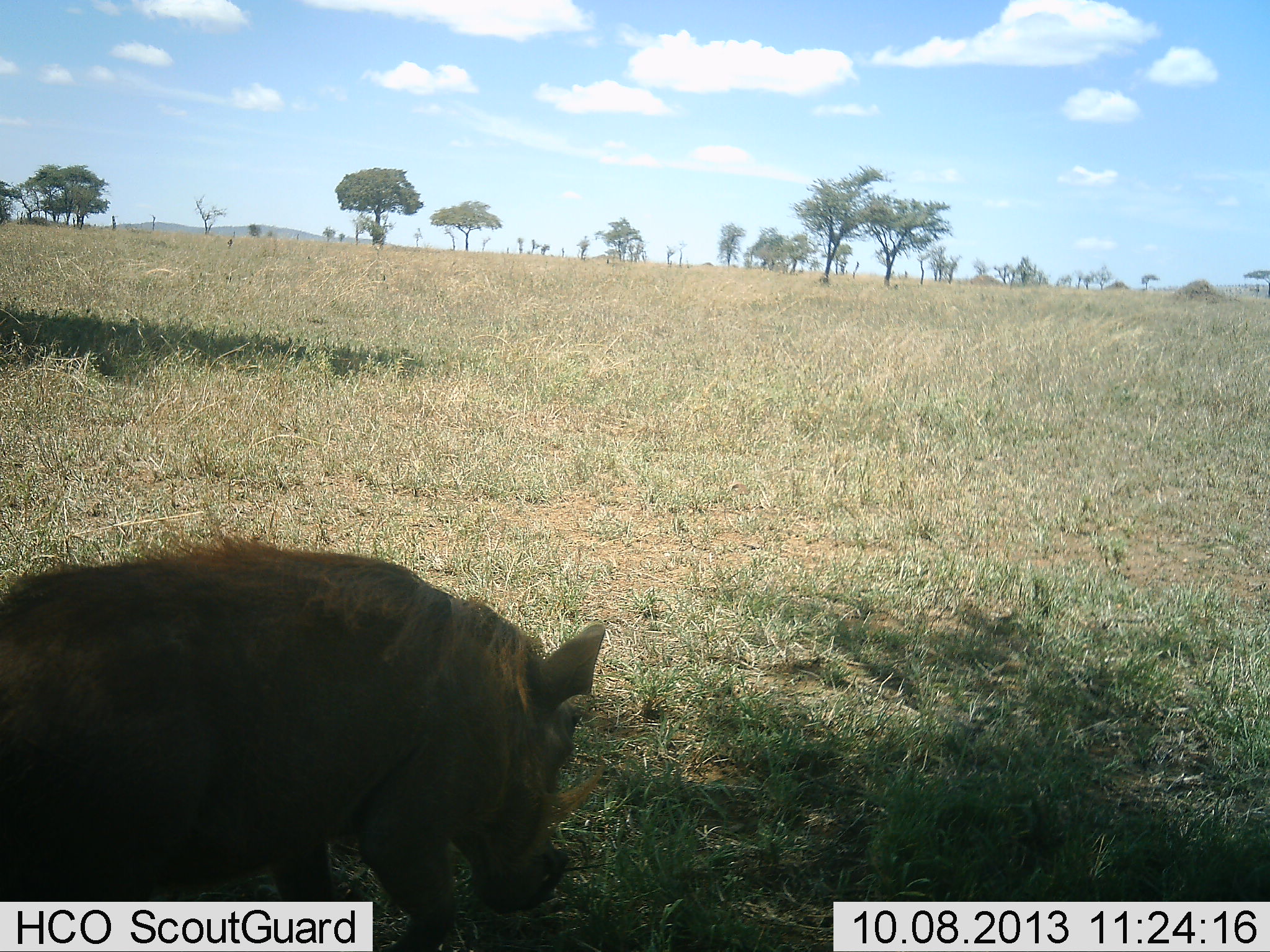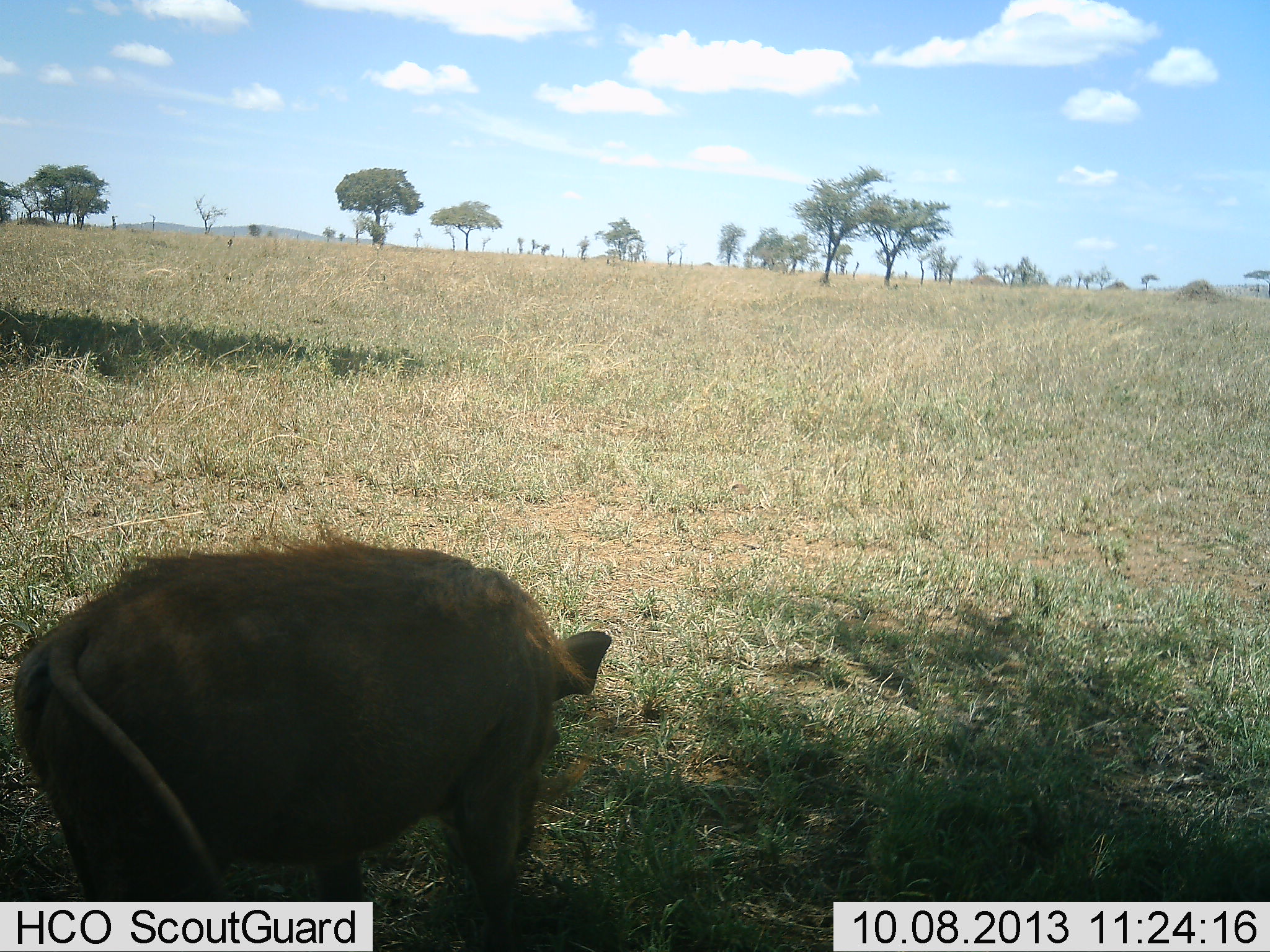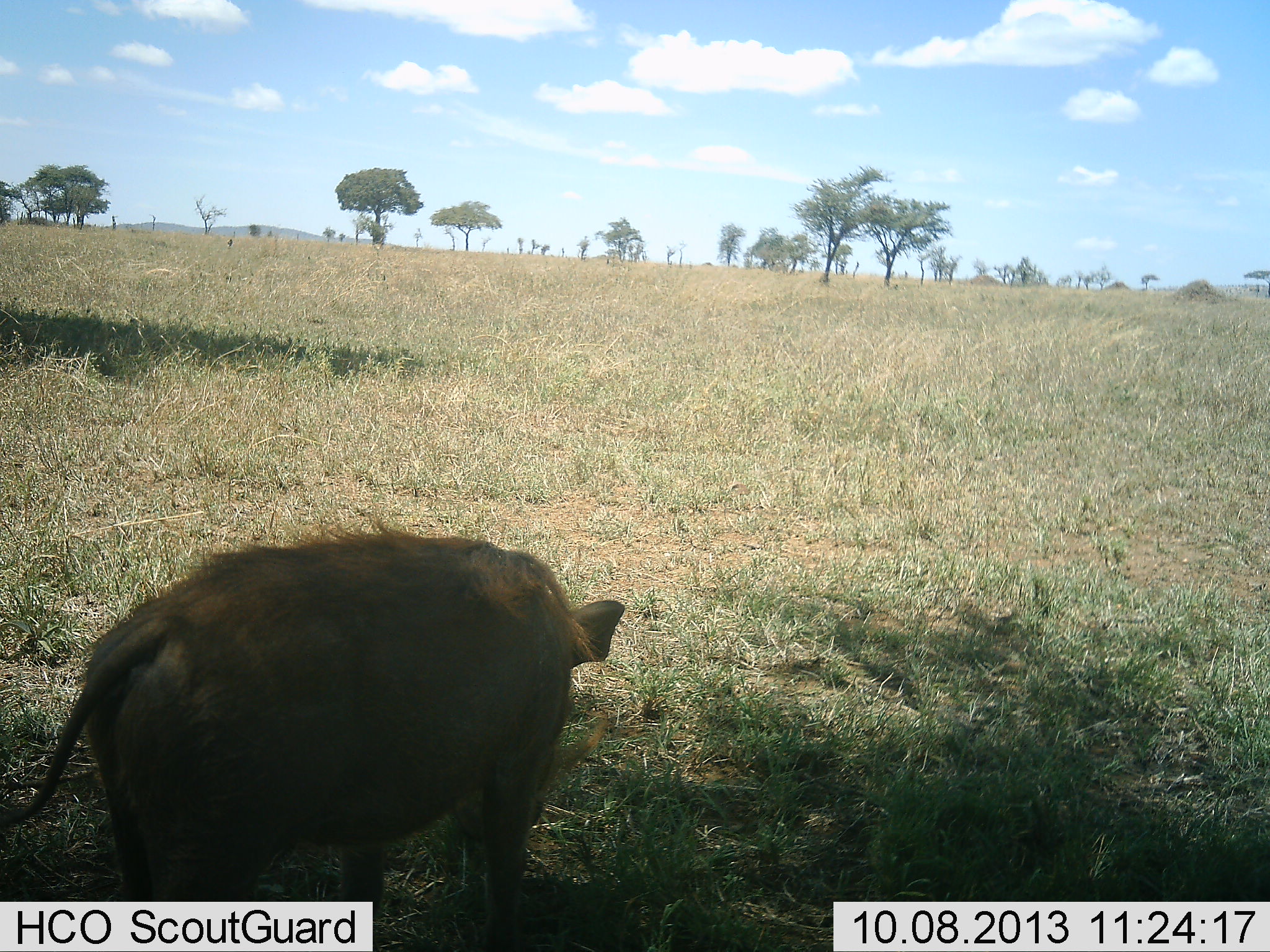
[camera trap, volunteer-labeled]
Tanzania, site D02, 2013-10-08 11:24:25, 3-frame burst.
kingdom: Animalia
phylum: Chordata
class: Mammalia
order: Artiodactyla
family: Suidae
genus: Phacochoerus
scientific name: Phacochoerus africanus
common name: warthog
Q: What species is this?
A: Warthog (Phacochoerus africanus).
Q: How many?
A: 1.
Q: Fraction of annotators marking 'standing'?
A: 12%.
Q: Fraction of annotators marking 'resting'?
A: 0%.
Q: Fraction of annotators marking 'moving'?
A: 46%.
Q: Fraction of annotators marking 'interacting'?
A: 0%.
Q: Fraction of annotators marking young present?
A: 0%.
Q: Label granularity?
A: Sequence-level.